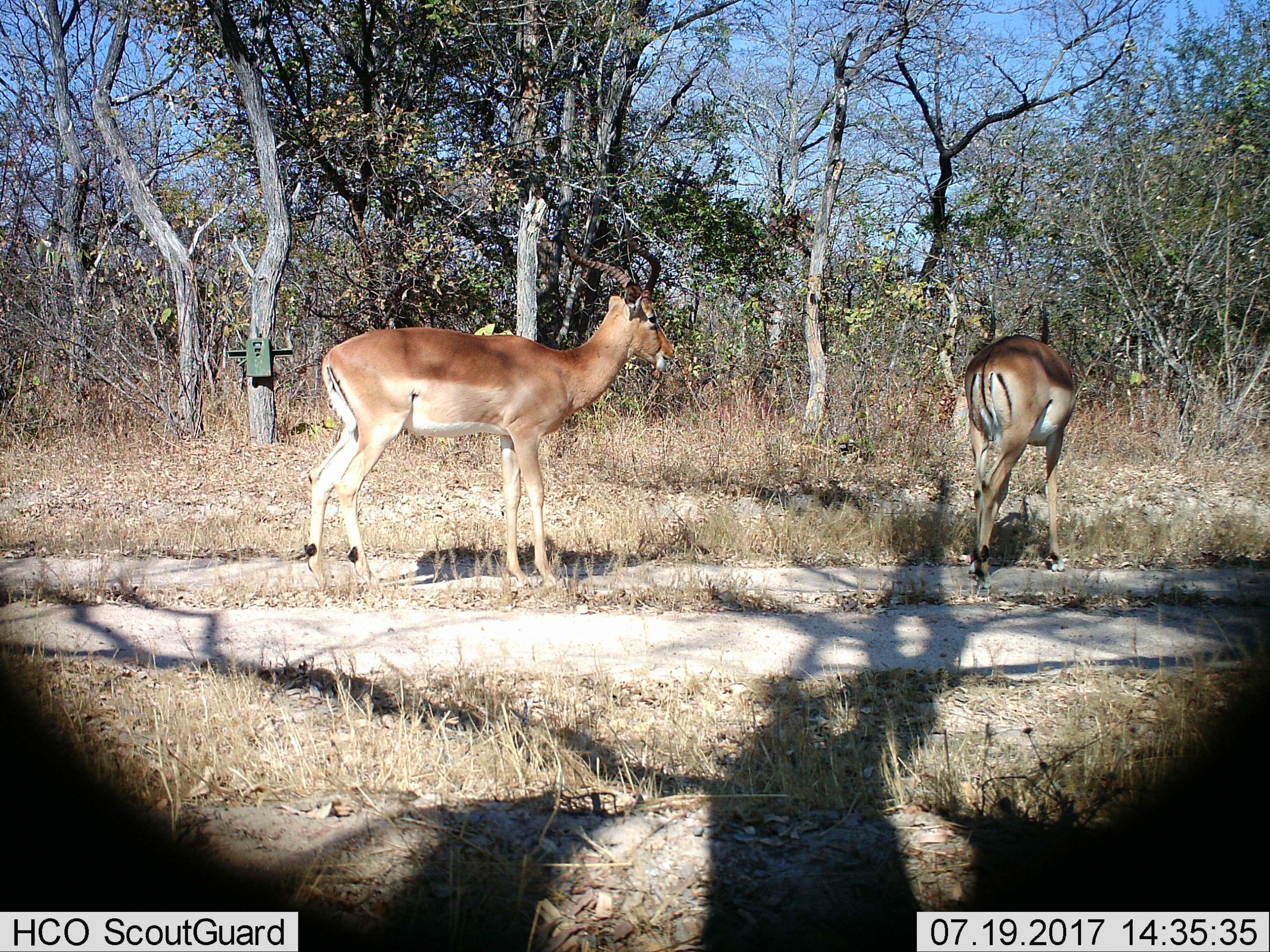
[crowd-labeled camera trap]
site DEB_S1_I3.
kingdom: Animalia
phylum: Chordata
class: Mammalia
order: Artiodactyla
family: Bovidae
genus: Aepyceros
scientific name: Aepyceros melampus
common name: impala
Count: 2.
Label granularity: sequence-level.